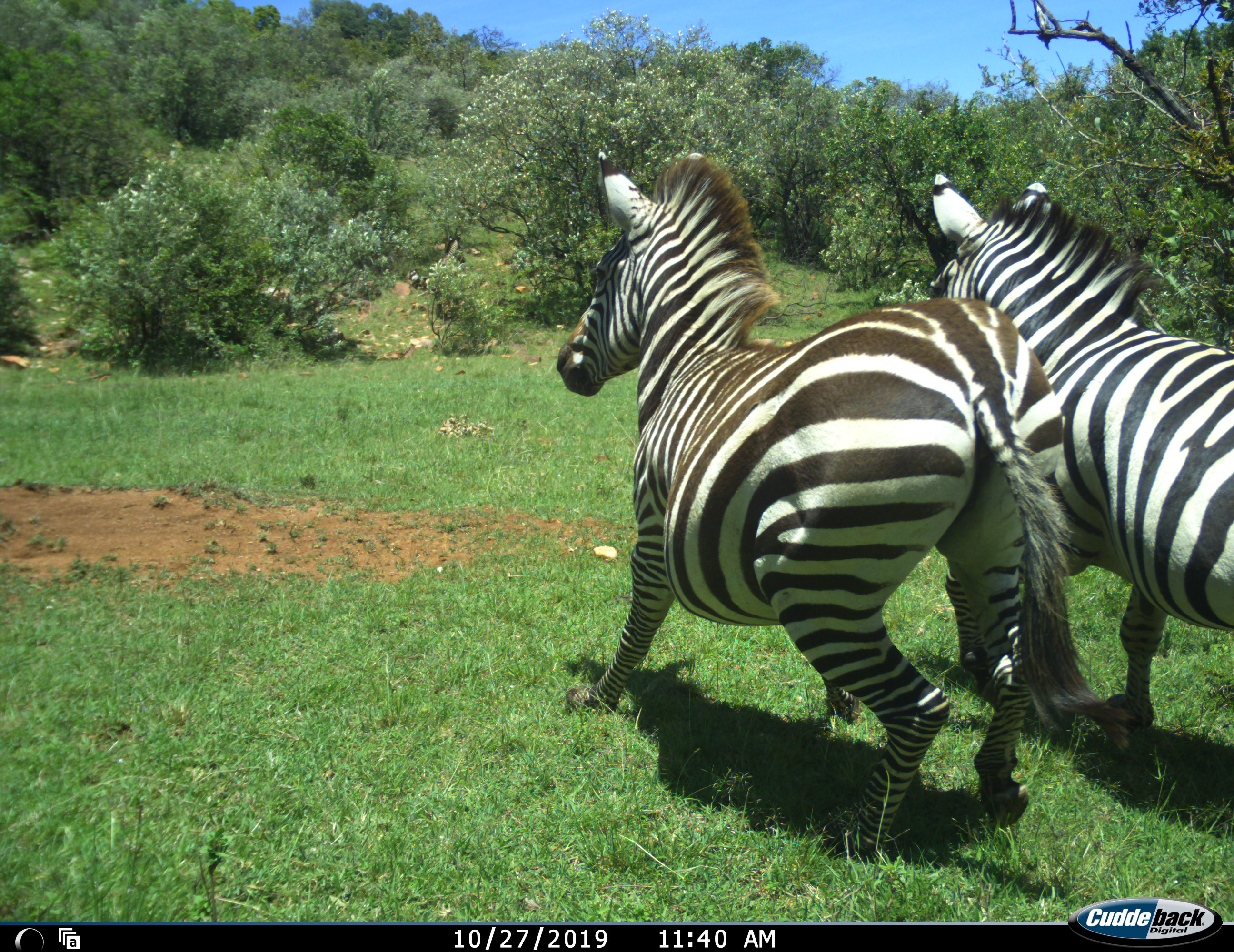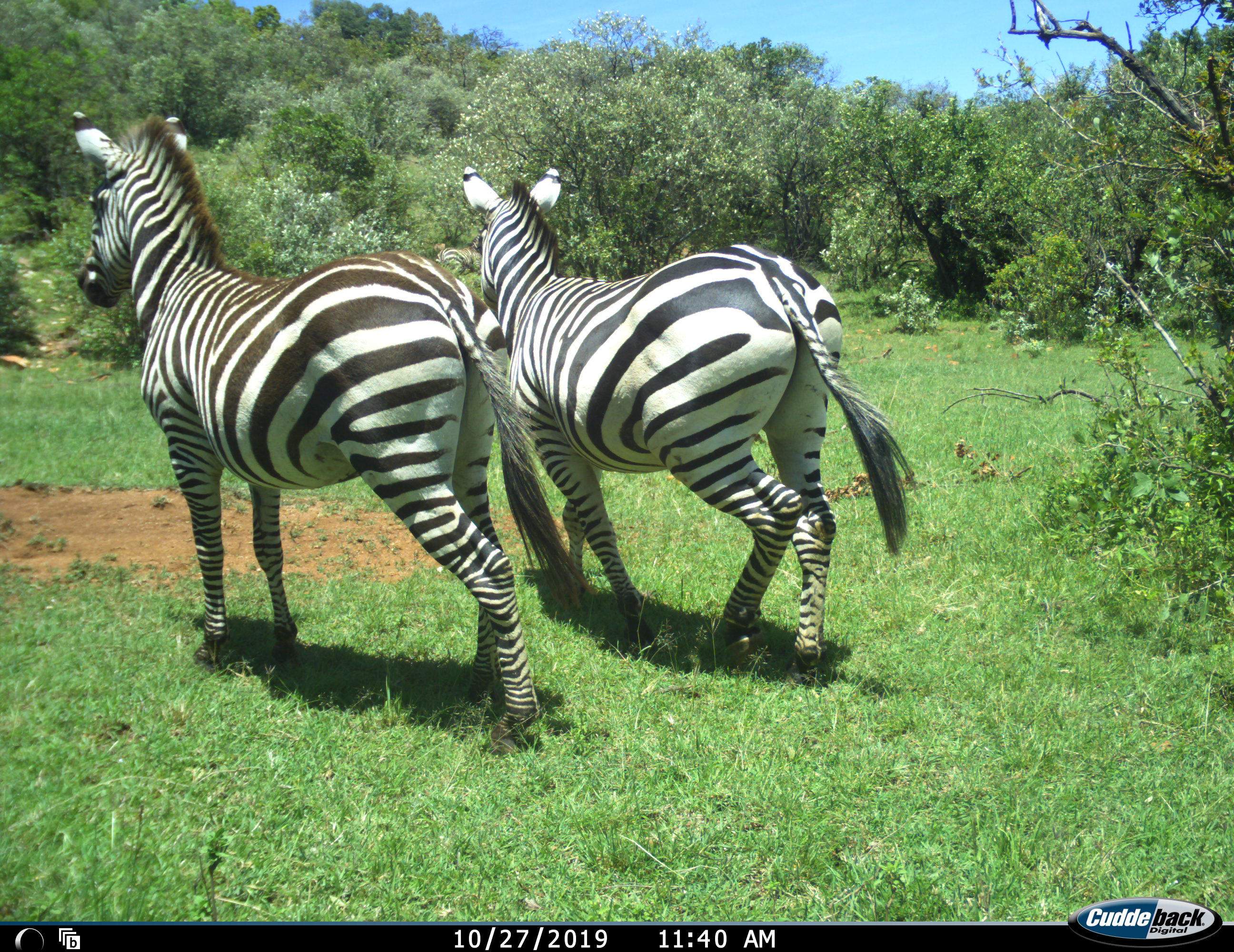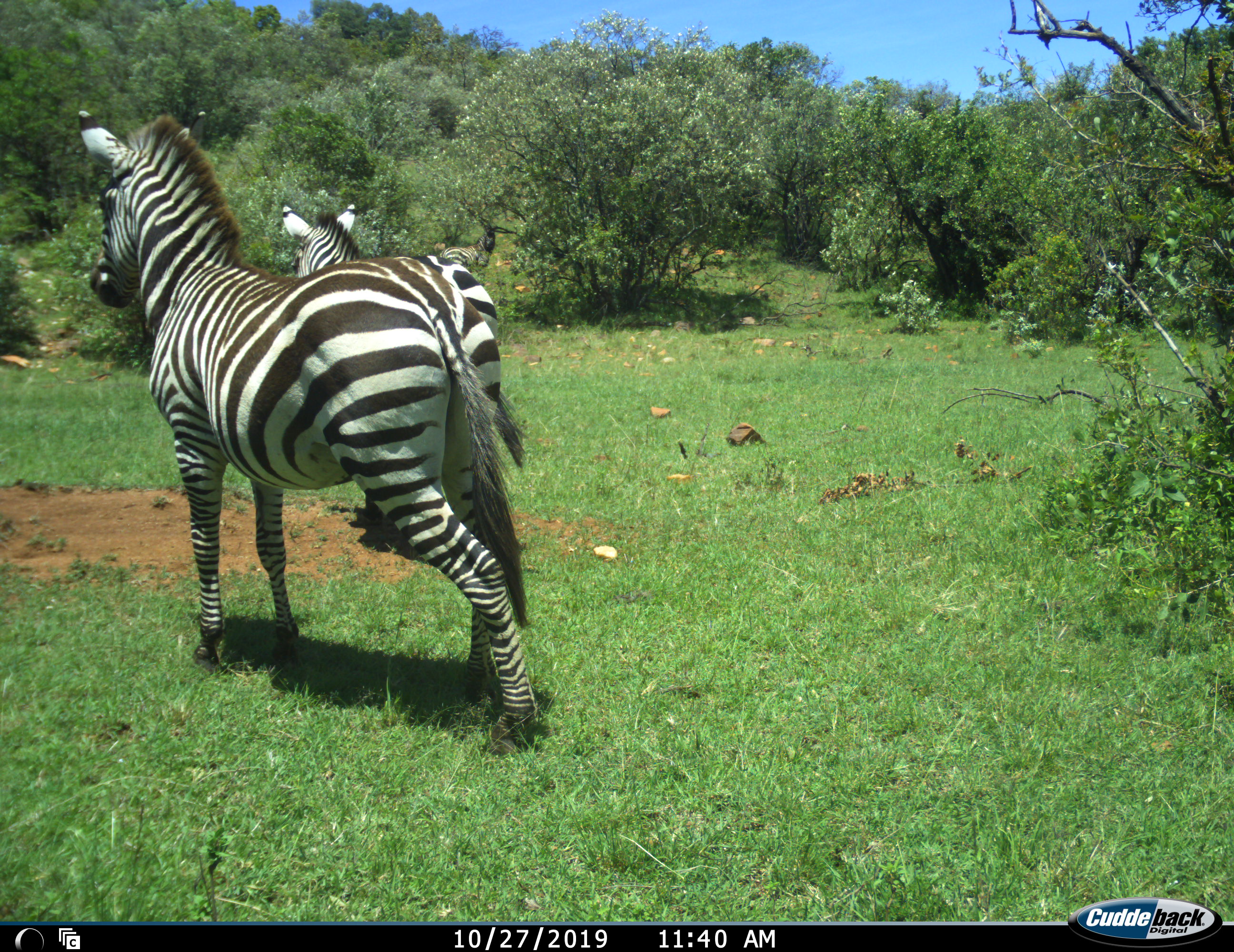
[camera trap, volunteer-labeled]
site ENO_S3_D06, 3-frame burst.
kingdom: Animalia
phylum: Chordata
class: Mammalia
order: Perissodactyla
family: Equidae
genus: Equus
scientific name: Equus quagga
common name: plains zebra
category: zebraplains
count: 2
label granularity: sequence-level